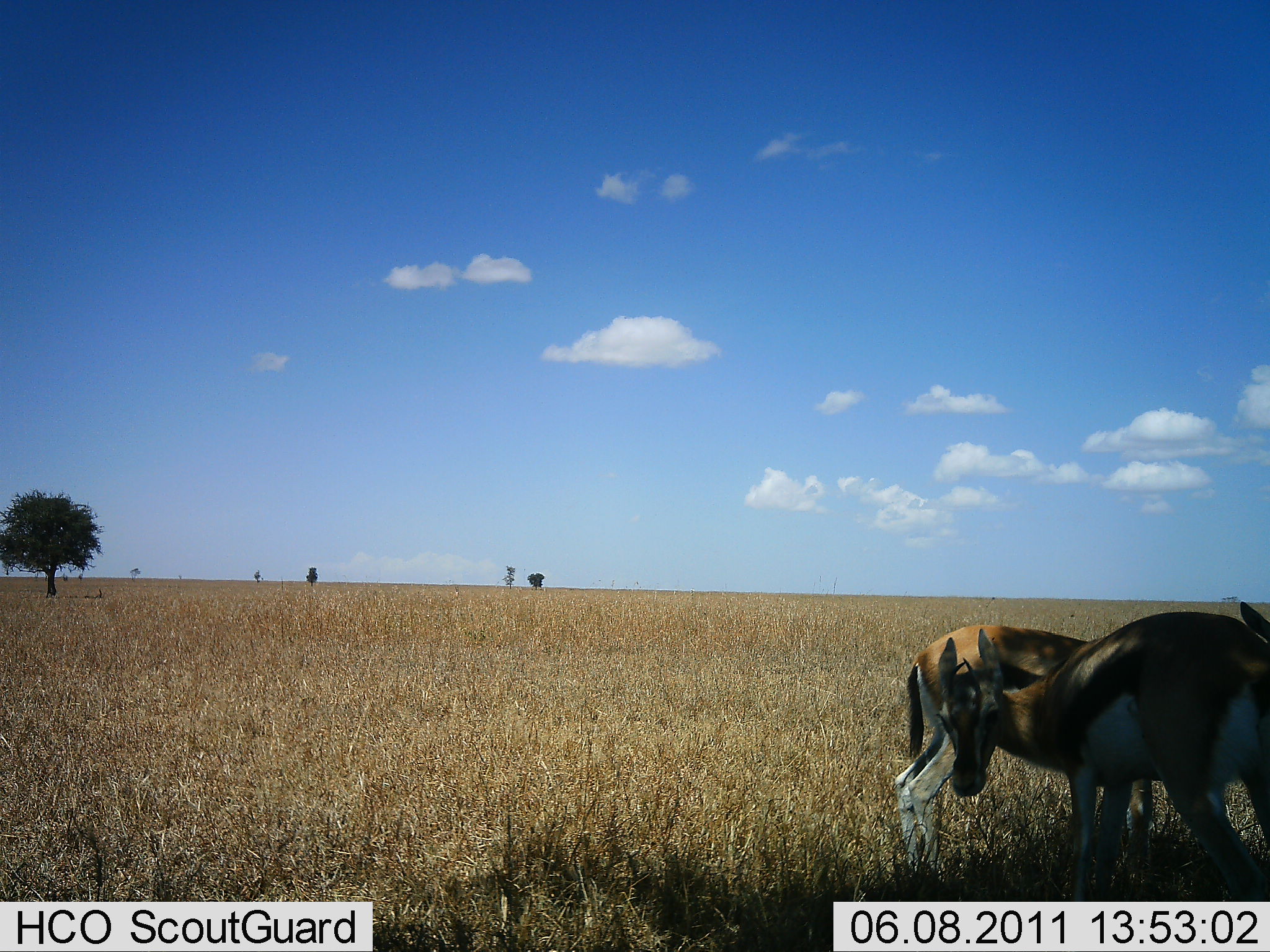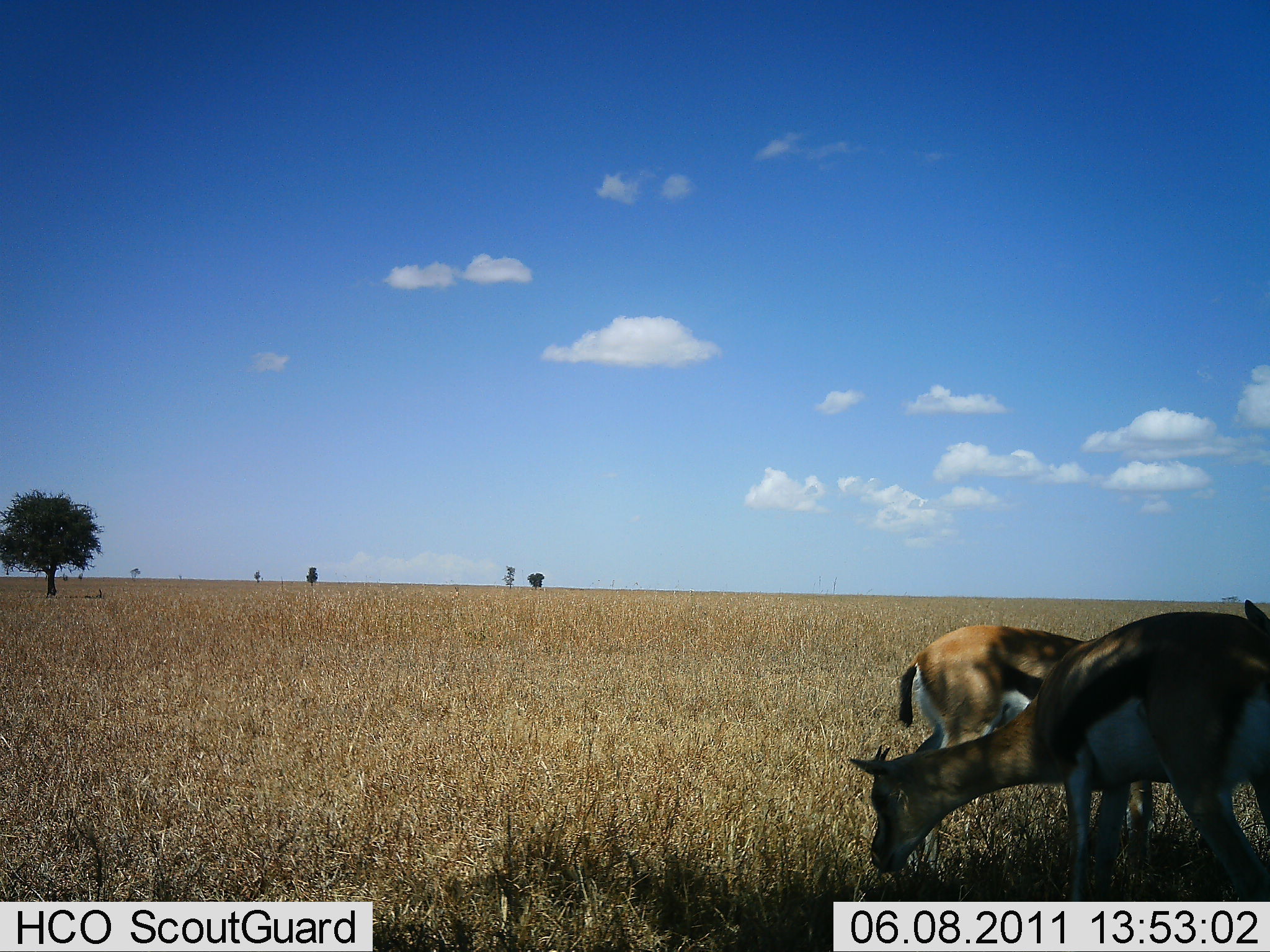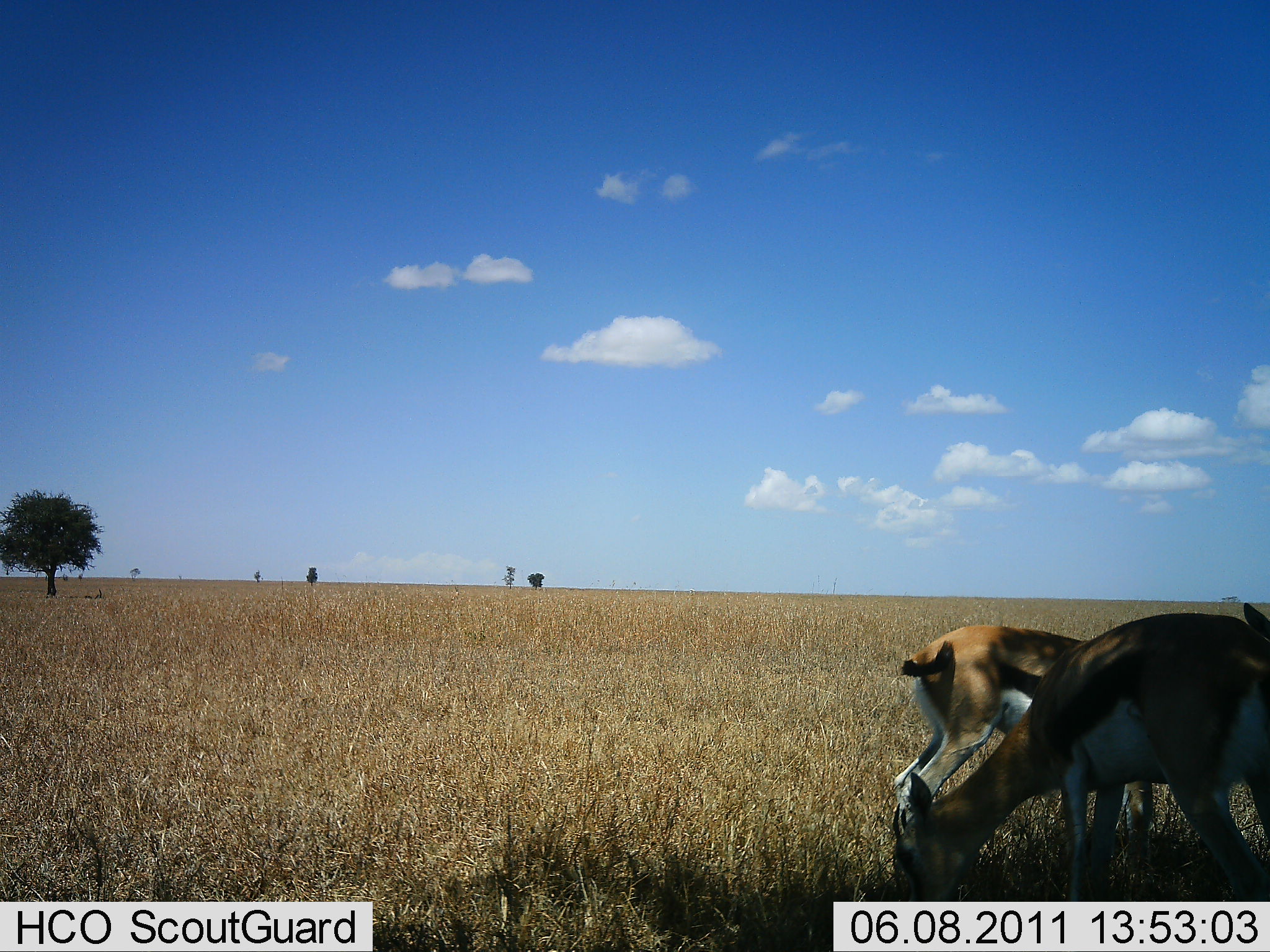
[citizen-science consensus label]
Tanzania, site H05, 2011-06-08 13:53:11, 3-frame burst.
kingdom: Animalia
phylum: Chordata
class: Mammalia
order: Artiodactyla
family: Bovidae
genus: Eudorcas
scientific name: Eudorcas thomsonii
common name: thomson's gazelle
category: gazellethomsons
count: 2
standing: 40%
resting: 0%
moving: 0%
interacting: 0%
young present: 0%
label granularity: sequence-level